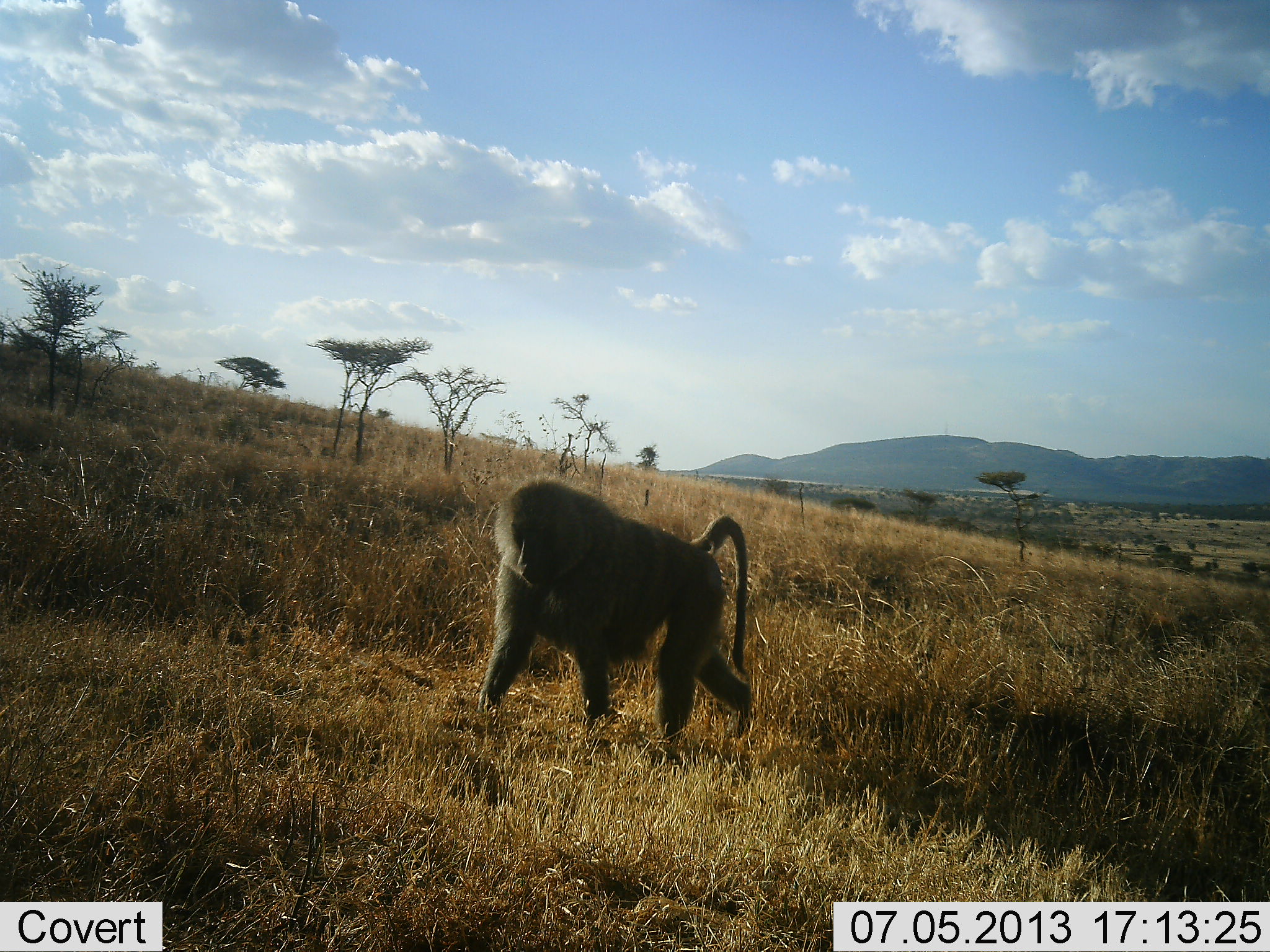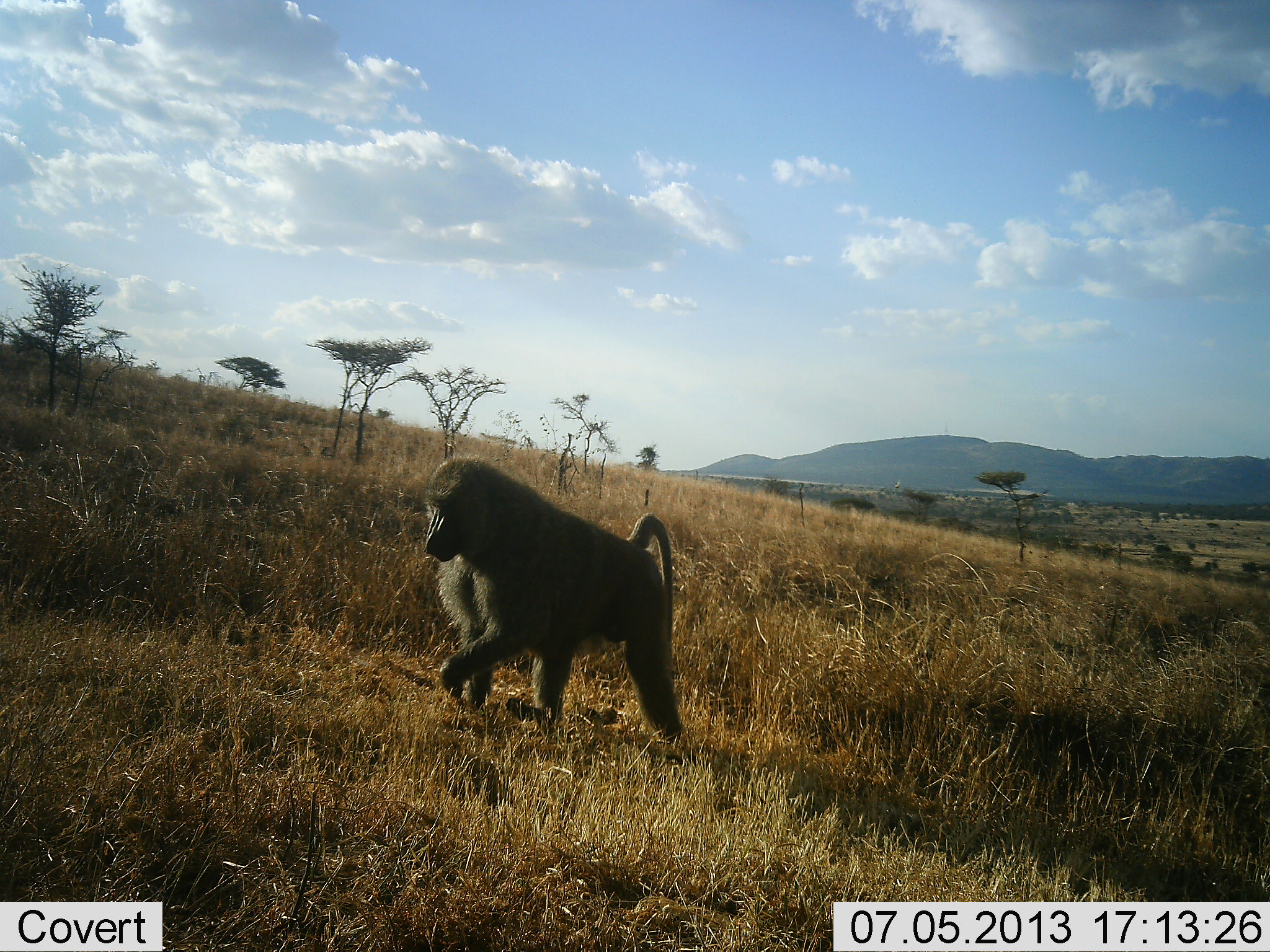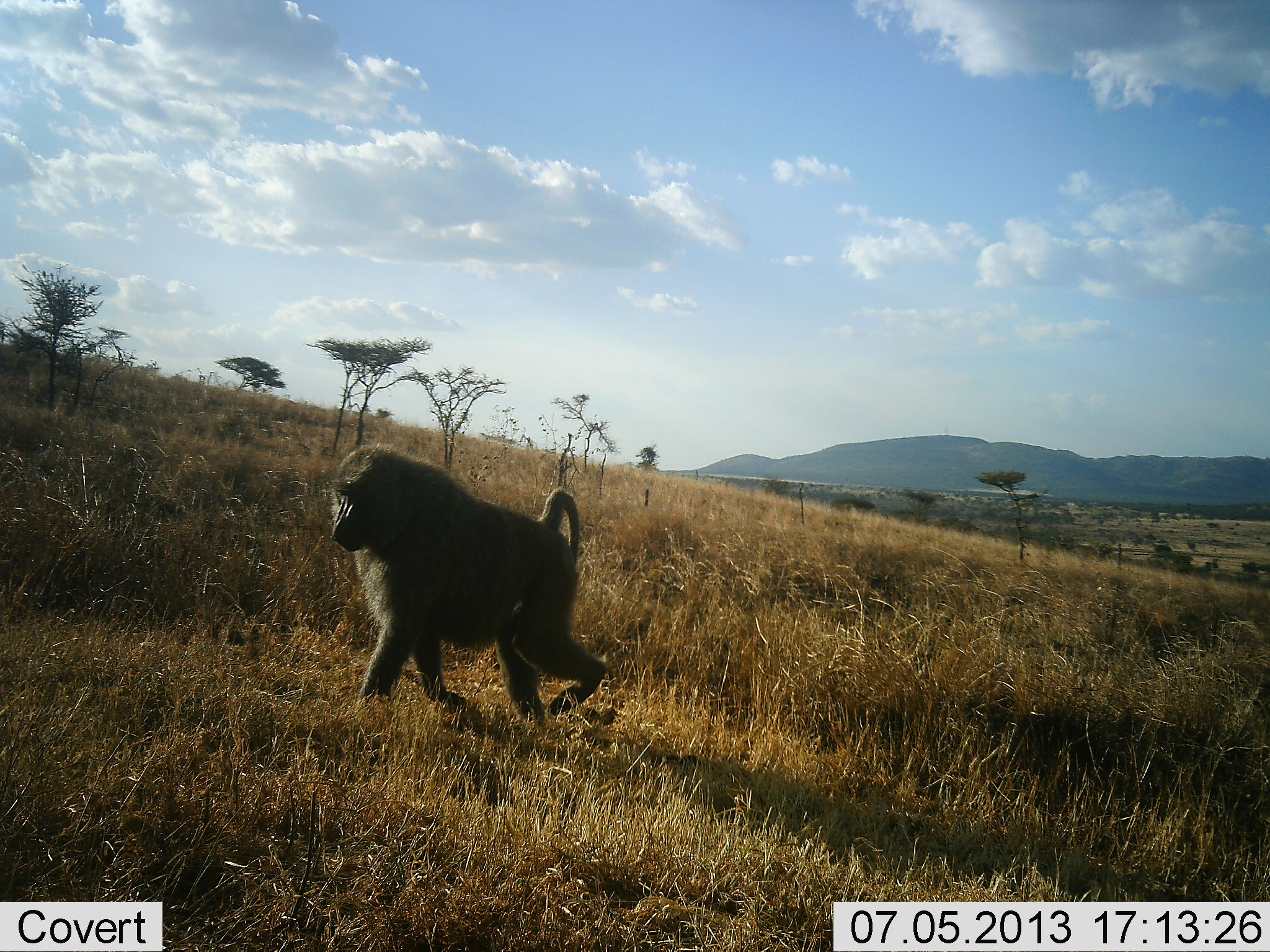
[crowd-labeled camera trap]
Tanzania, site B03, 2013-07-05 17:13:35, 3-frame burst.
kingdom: Animalia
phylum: Chordata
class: Mammalia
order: Primates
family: Cercopithecidae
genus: Papio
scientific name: Papio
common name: baboon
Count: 1.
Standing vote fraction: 0%.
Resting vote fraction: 0%.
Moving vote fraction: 100%.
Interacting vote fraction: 0%.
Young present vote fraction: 0%.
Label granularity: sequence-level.